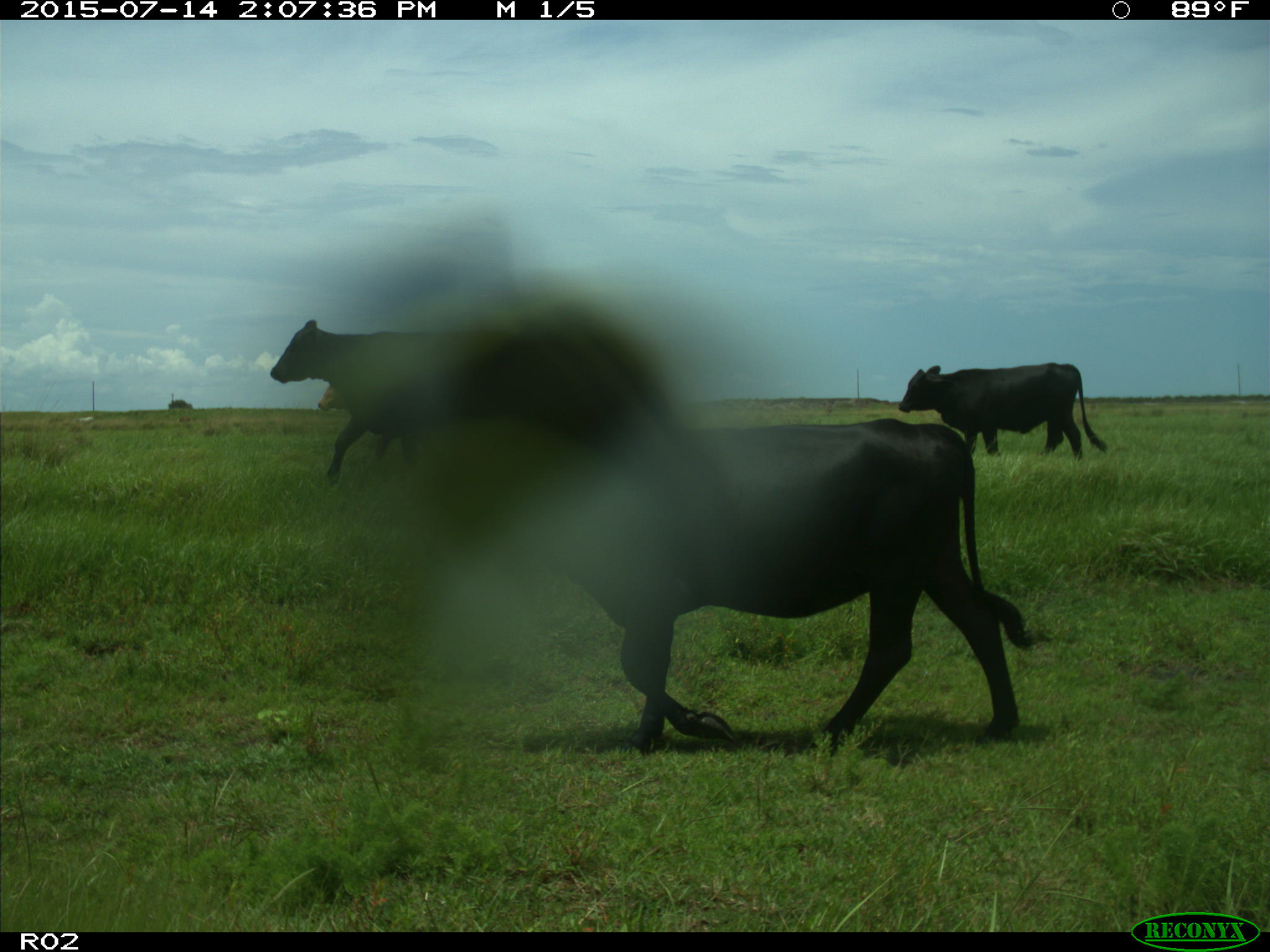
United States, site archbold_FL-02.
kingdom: Animalia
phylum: Chordata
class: Mammalia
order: Artiodactyla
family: Bovidae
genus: Bos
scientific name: Bos taurus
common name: domestic cow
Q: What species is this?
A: Bos taurus (domestic cow).